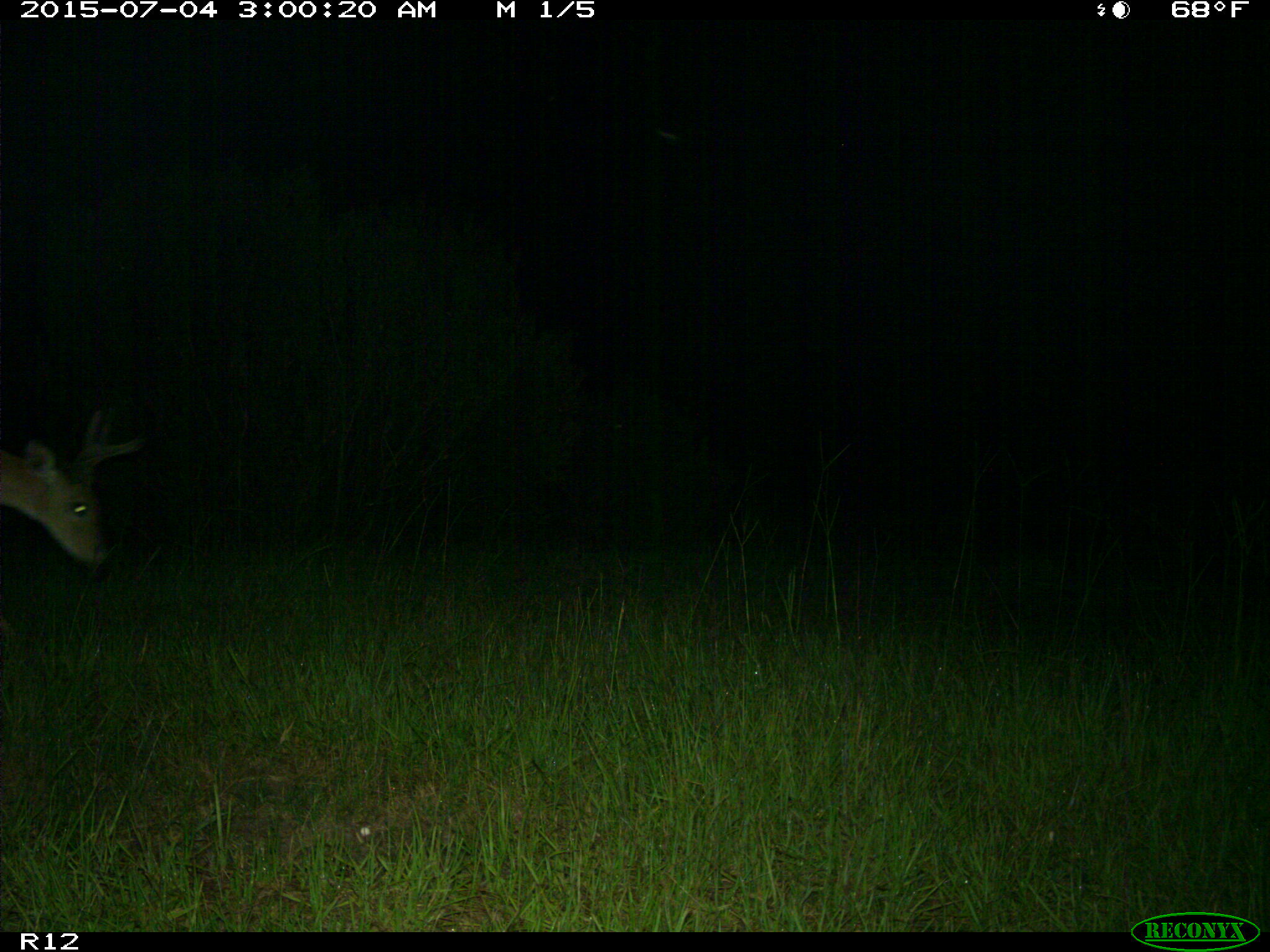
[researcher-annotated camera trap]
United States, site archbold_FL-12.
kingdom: Animalia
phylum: Chordata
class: Mammalia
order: Artiodactyla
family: Cervidae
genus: Odocoileus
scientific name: Odocoileus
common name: deer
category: unidentified deer